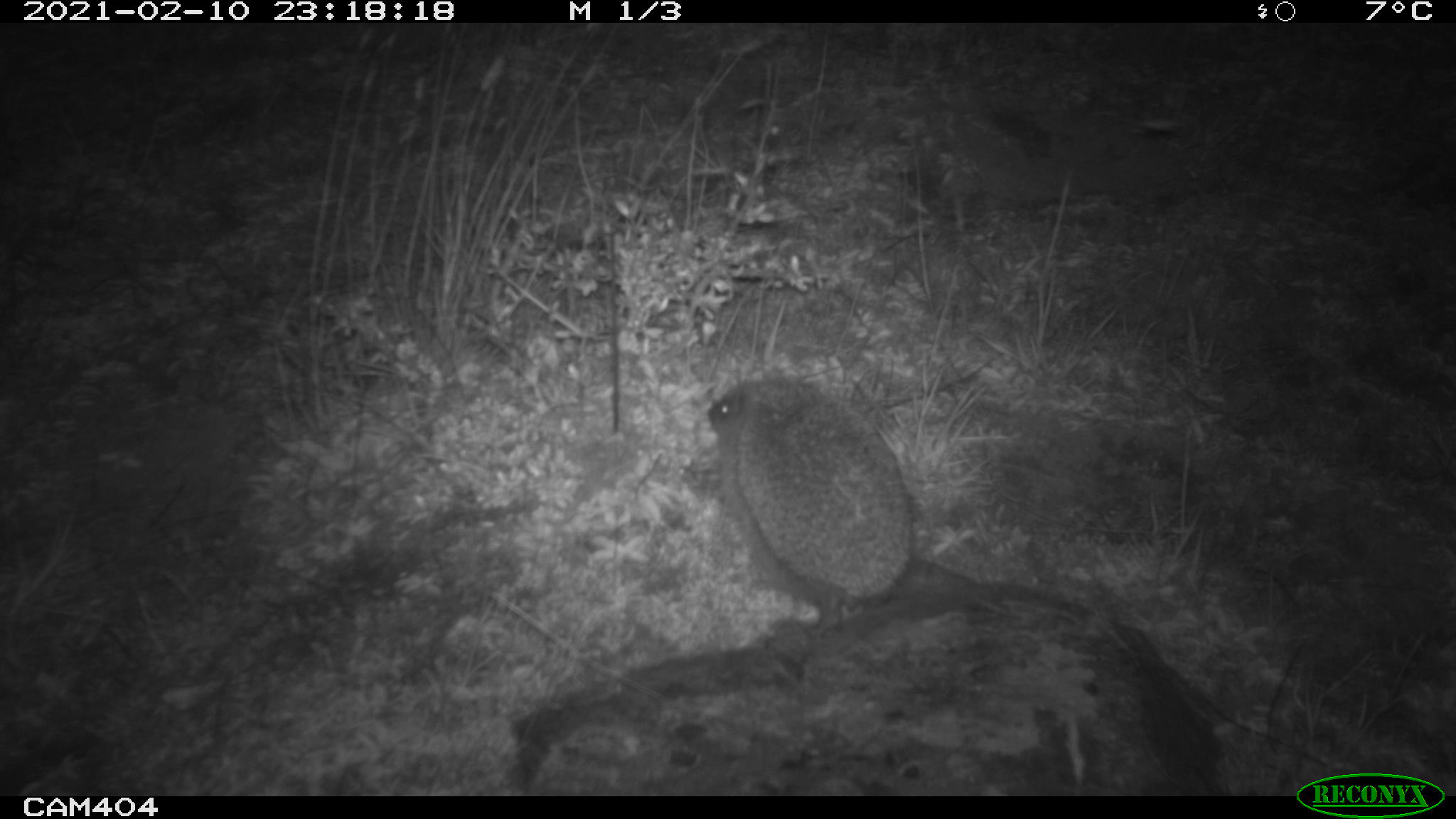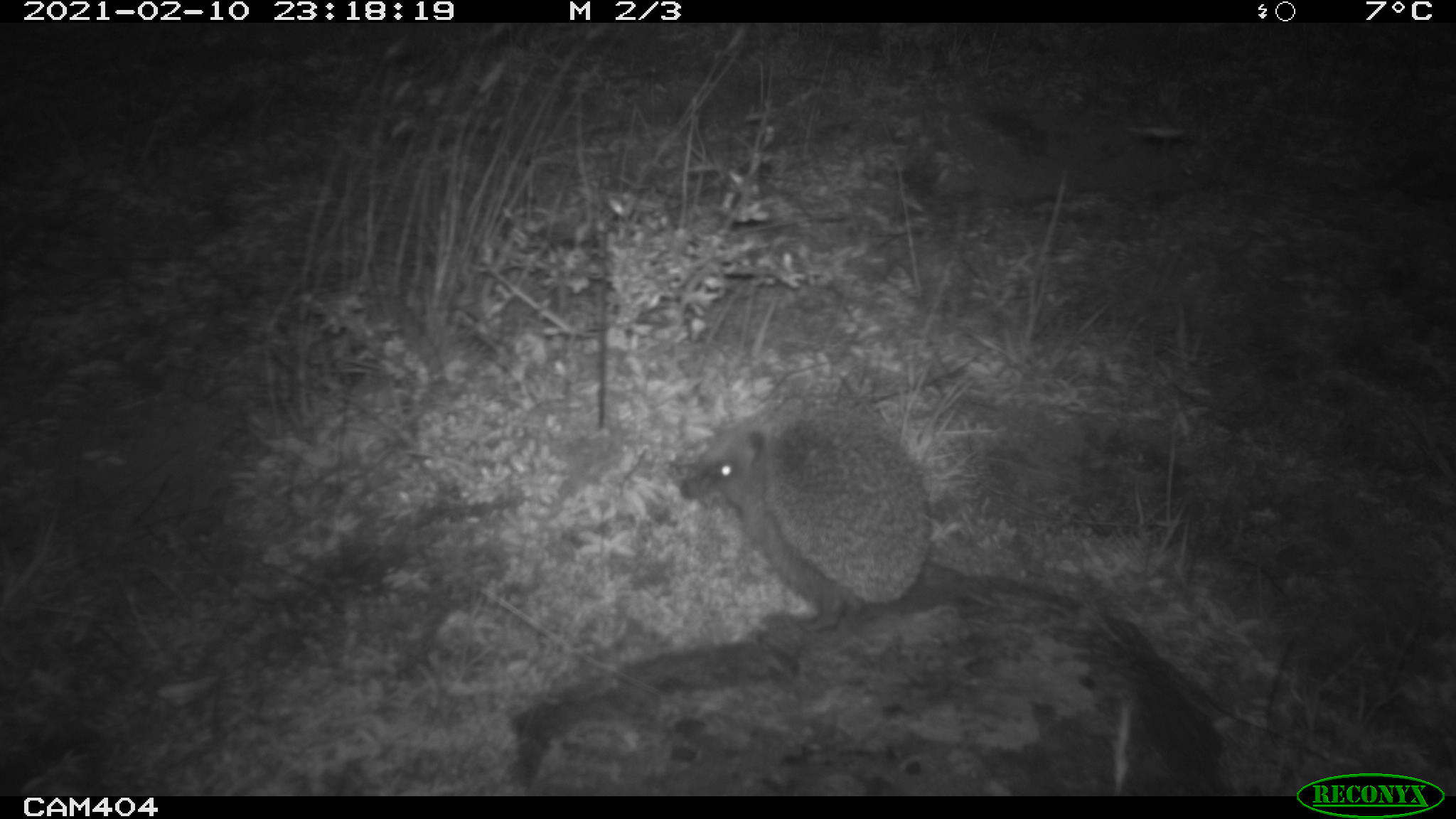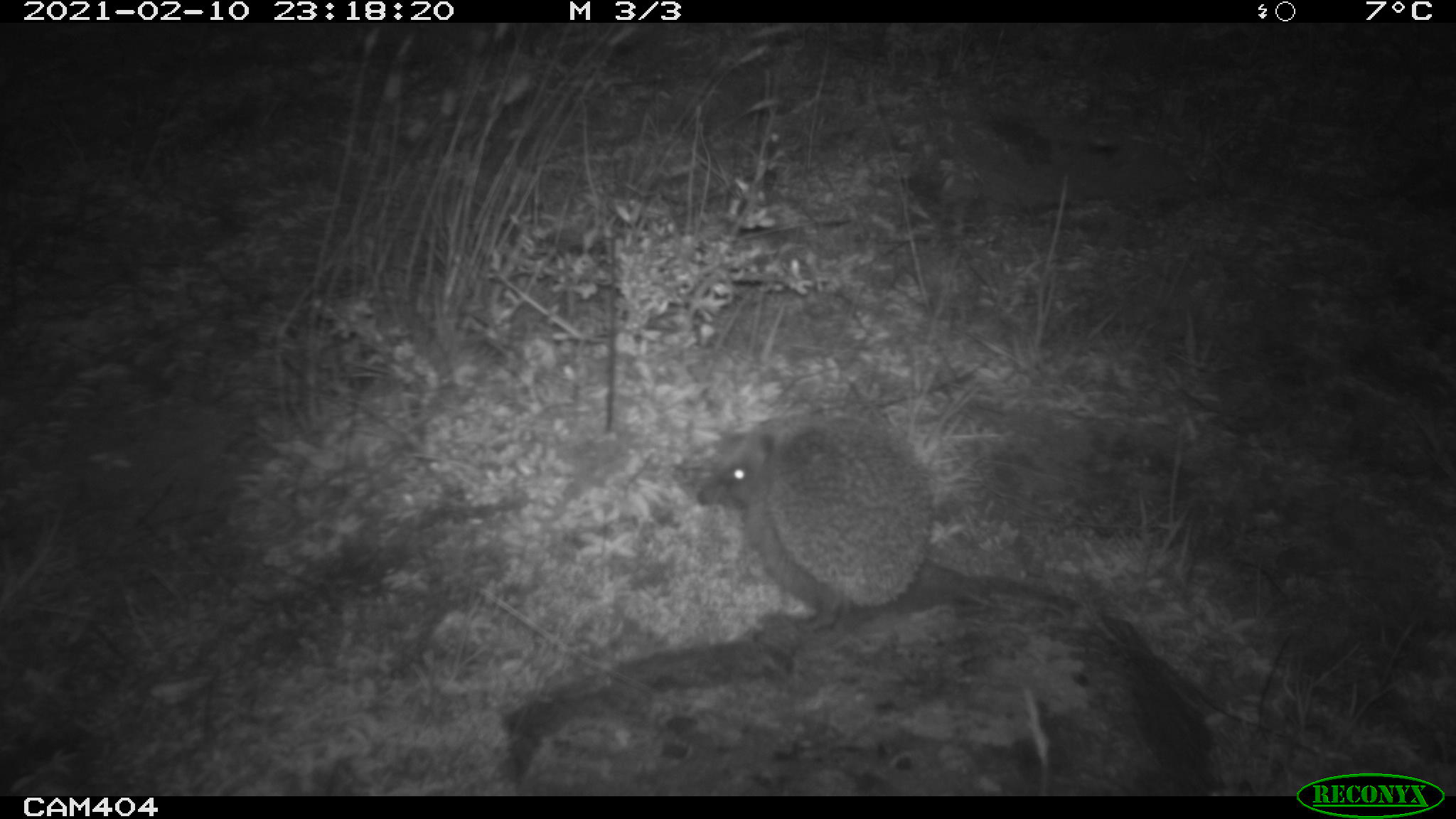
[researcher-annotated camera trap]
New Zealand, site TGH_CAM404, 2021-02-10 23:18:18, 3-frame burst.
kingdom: Animalia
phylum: Chordata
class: Mammalia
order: Eulipotyphla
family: Erinaceidae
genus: Erinaceus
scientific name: Erinaceus europaeus europaeus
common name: european hedgehog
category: hedgehog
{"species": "hedgehog (european hedgehog) (Erinaceus europaeus europaeus)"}